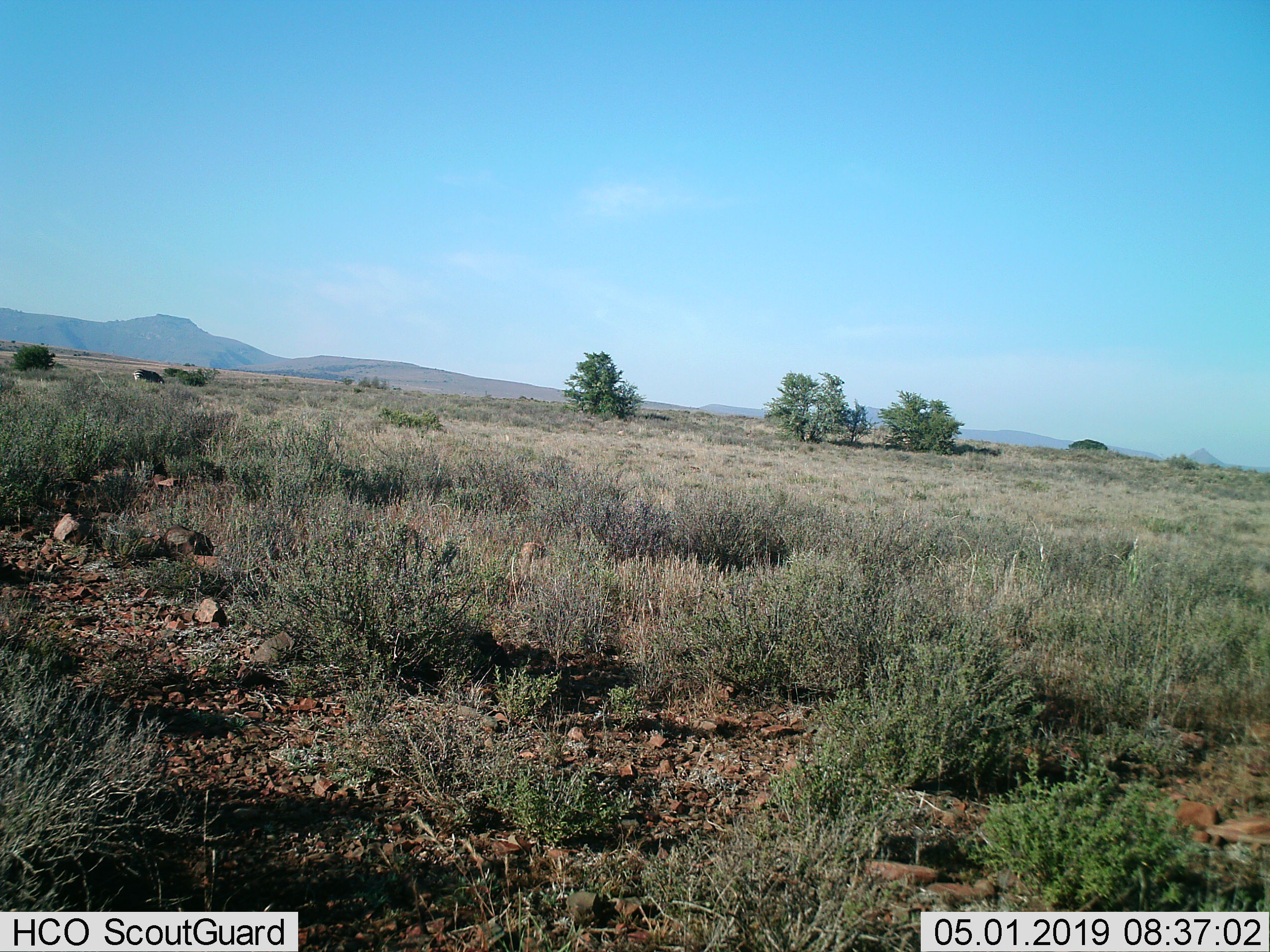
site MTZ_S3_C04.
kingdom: Animalia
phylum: Chordata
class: Mammalia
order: Perissodactyla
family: Equidae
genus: Equus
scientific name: Equus zebra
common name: mountain zebra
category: zebramountain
Zebramountain (mountain zebra) (Equus zebra), count 1. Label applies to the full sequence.